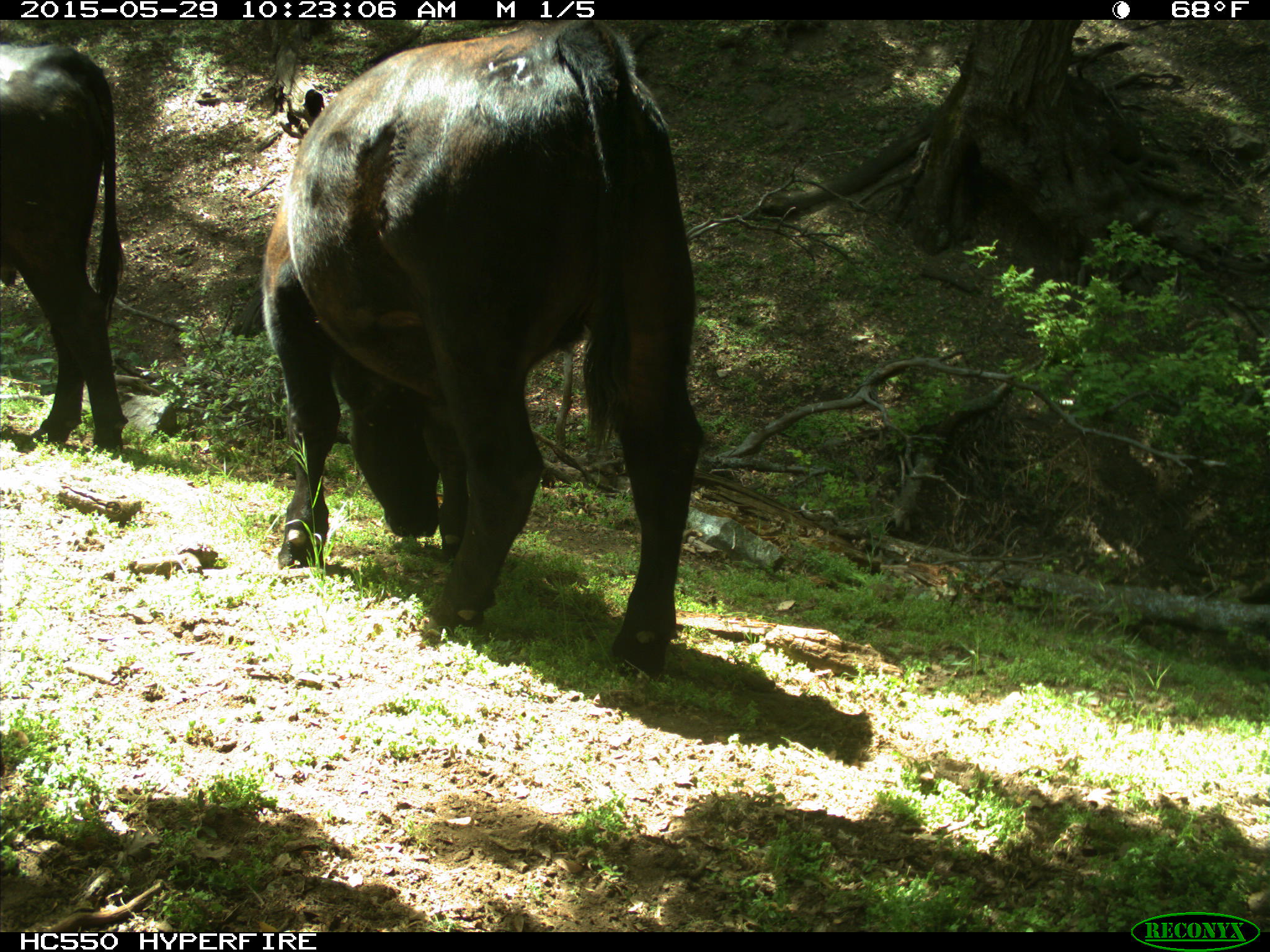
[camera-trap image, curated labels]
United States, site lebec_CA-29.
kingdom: Animalia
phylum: Chordata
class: Mammalia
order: Artiodactyla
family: Bovidae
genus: Bos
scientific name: Bos taurus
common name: domestic cow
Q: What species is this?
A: Bos taurus (domestic cow).